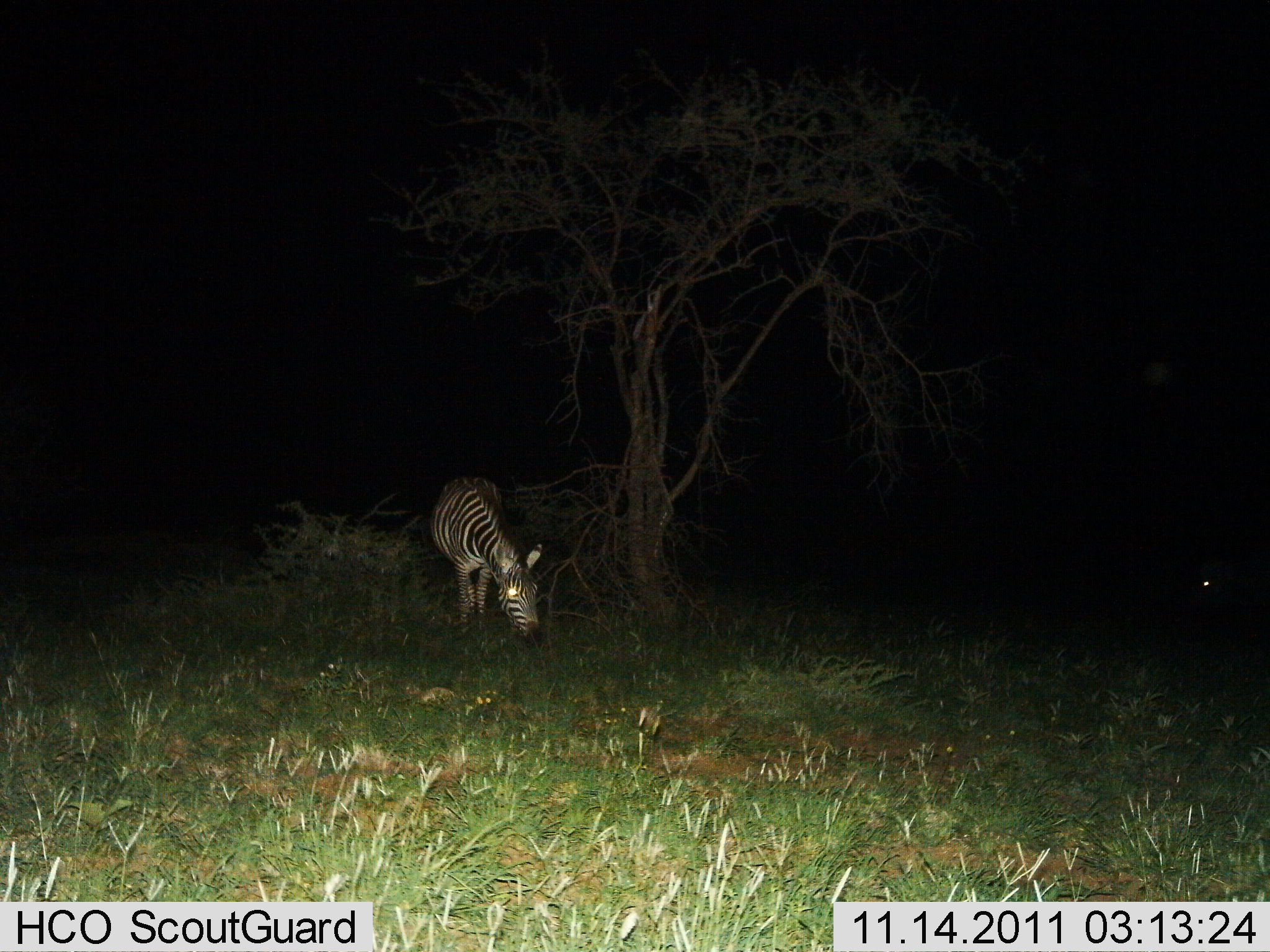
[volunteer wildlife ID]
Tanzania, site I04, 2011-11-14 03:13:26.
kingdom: Animalia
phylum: Chordata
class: Mammalia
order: Perissodactyla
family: Equidae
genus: Equus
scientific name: Equus quagga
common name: plains zebra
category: zebra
Zebra (plains zebra) (Equus quagga), count 1. Behavior (volunteer vote fractions): standing 17%, resting 0%, moving 0%, interacting 0%. Young present (vote fraction): 0%. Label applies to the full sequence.